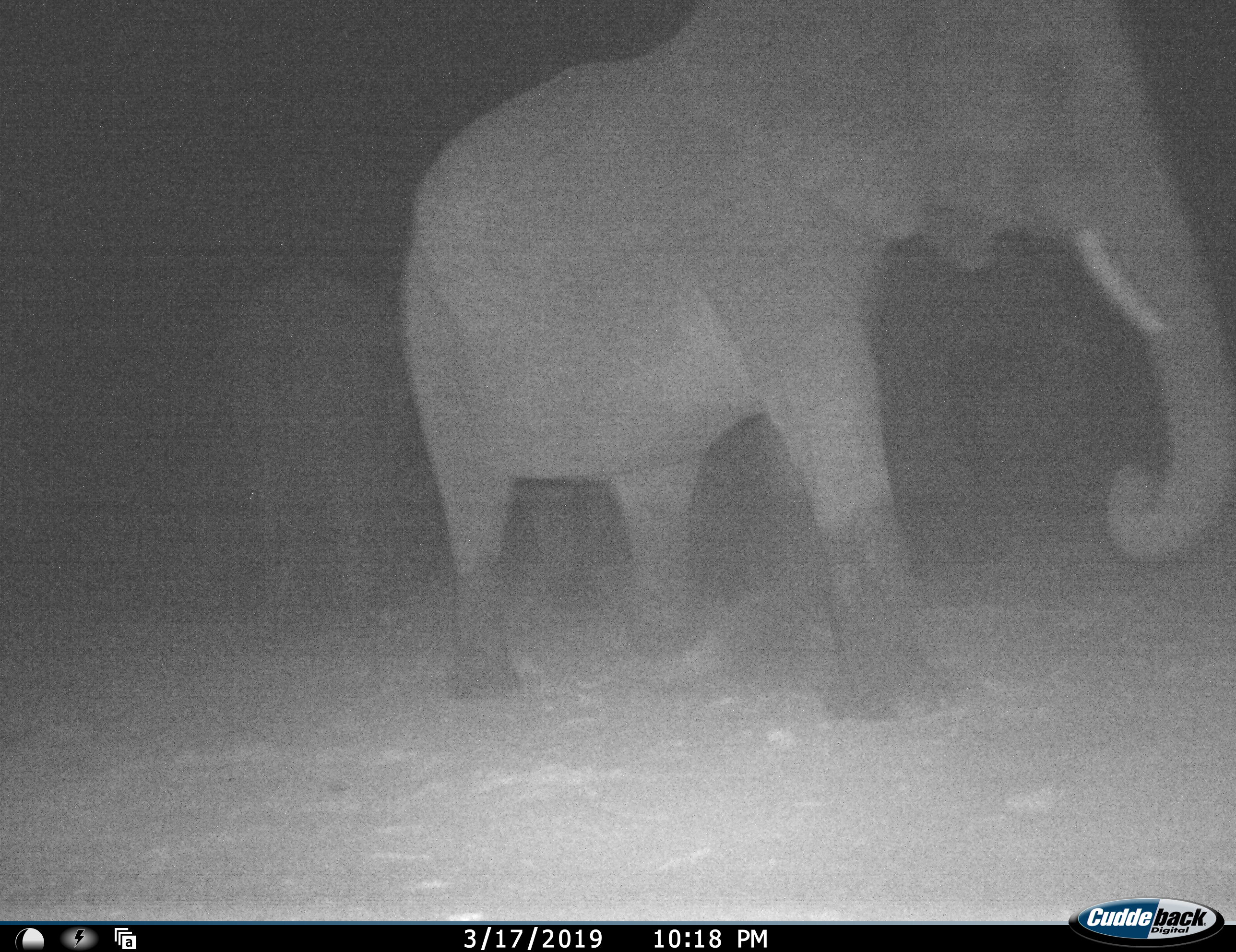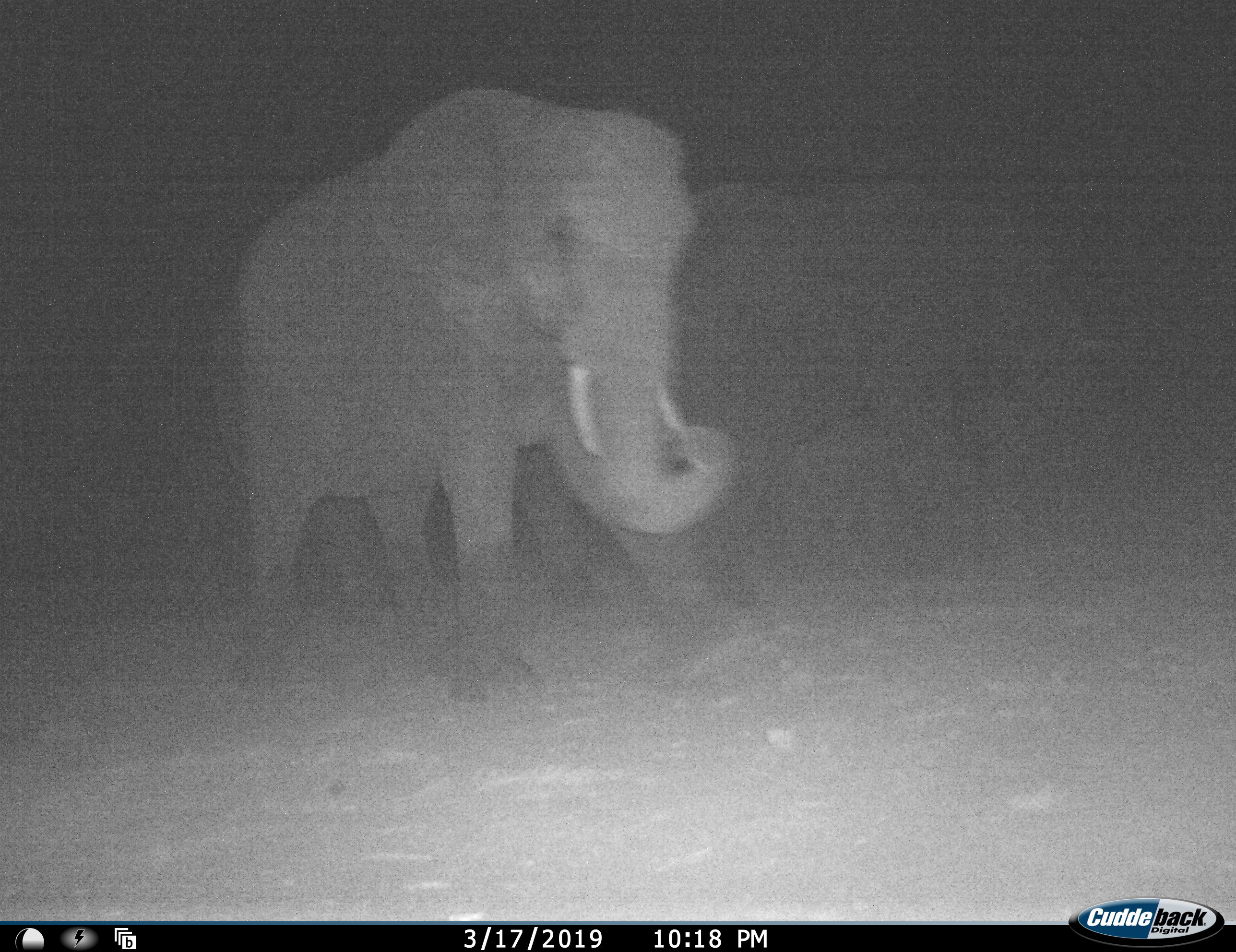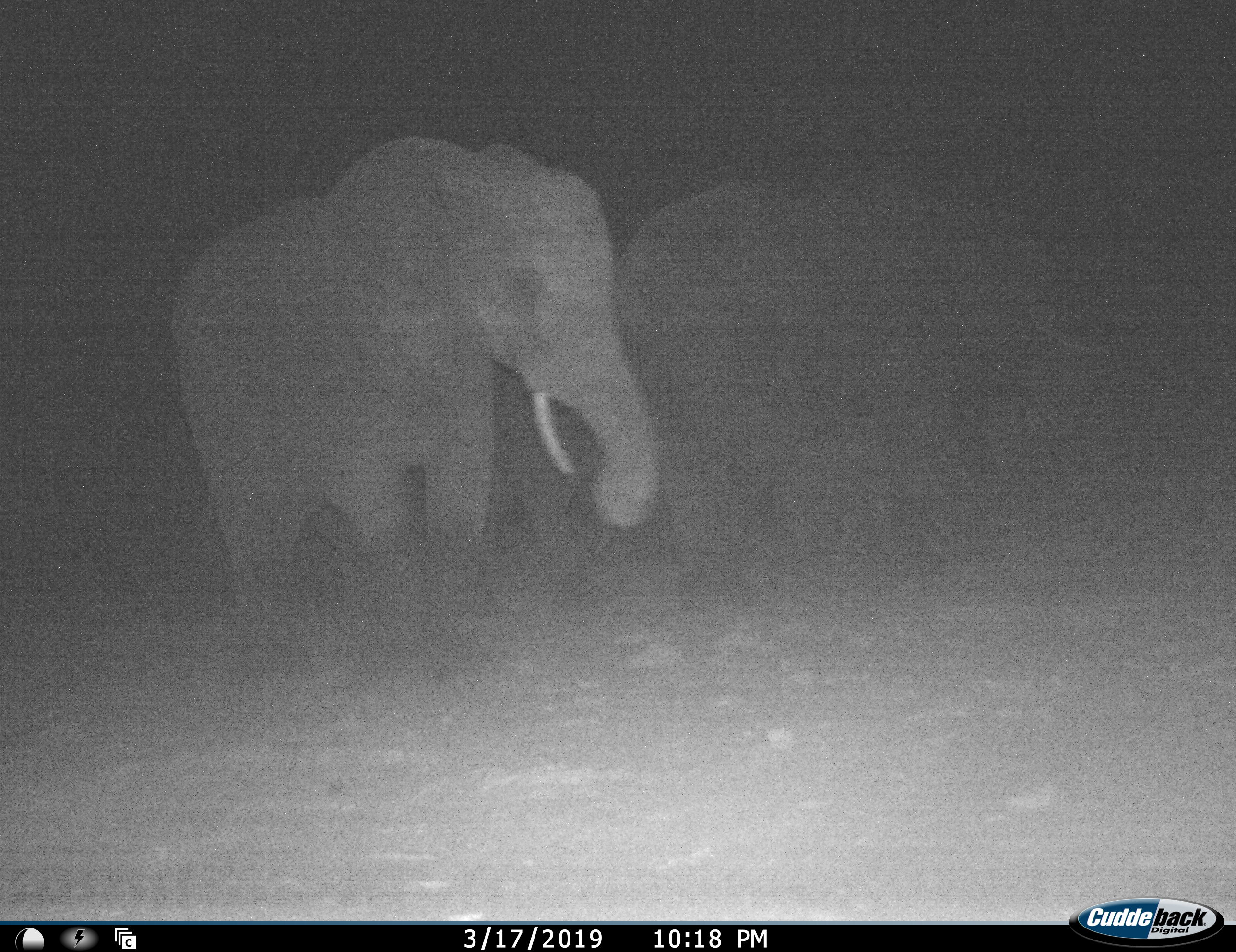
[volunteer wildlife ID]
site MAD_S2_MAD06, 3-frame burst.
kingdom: Animalia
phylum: Chordata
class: Mammalia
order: Proboscidea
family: Elephantidae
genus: Loxodonta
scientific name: Loxodonta africana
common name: african bush elephant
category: elephant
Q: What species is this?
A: Elephant (african bush elephant) (Loxodonta africana).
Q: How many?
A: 3.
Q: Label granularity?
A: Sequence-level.